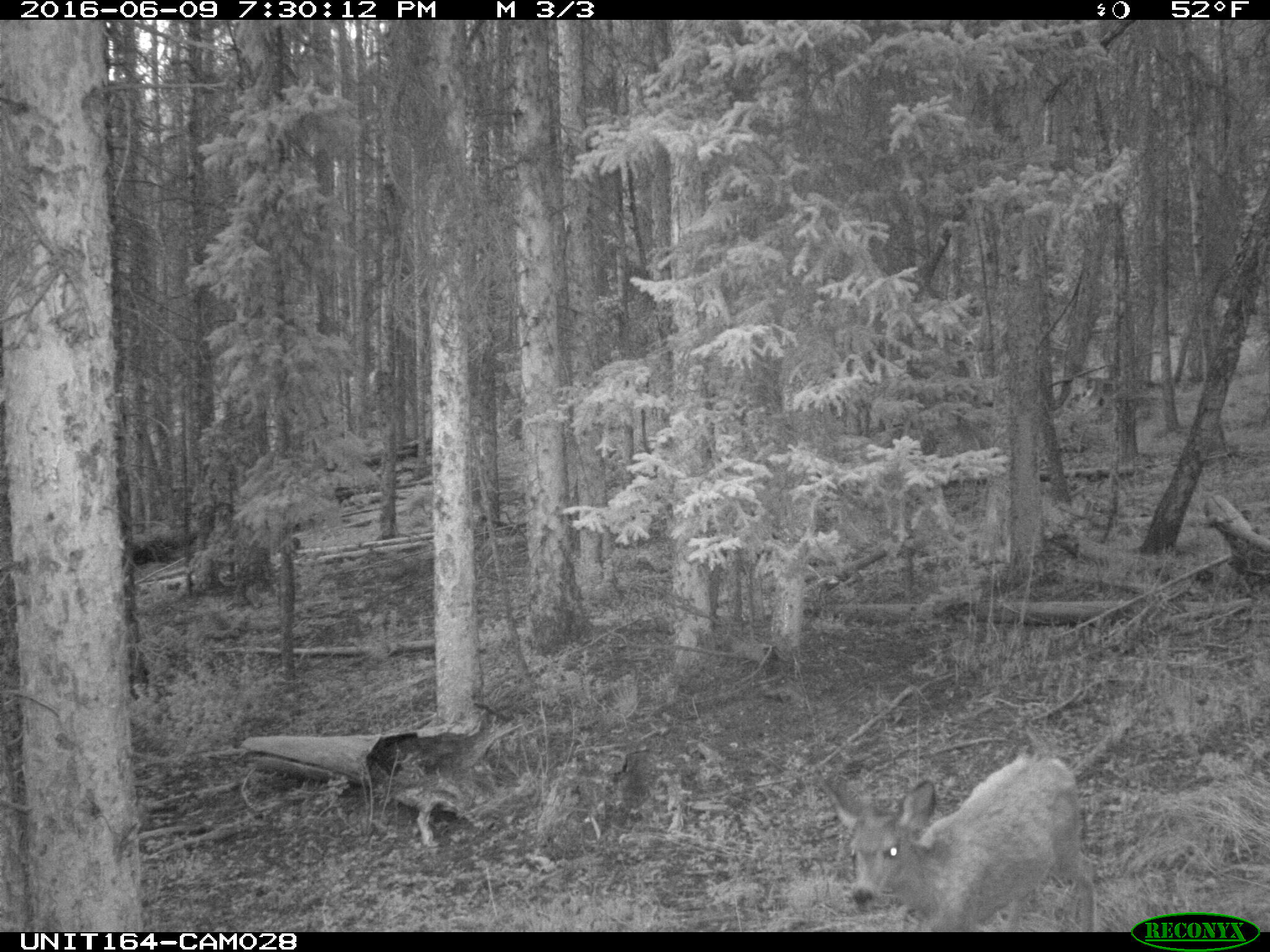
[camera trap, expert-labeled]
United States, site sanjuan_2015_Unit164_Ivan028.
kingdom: Animalia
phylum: Chordata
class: Mammalia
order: Artiodactyla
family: Cervidae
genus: Odocoileus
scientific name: Odocoileus hemionus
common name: mule deer